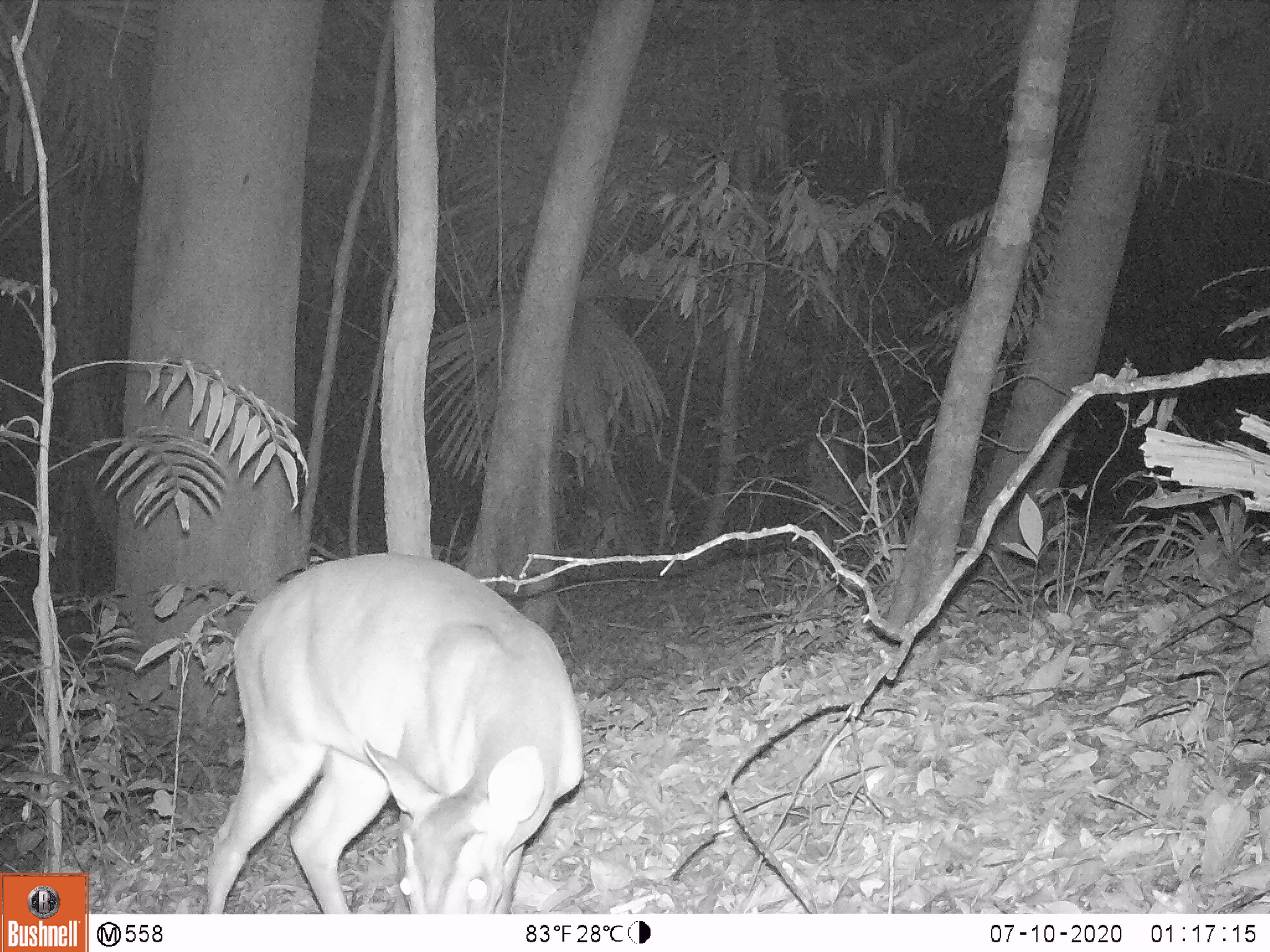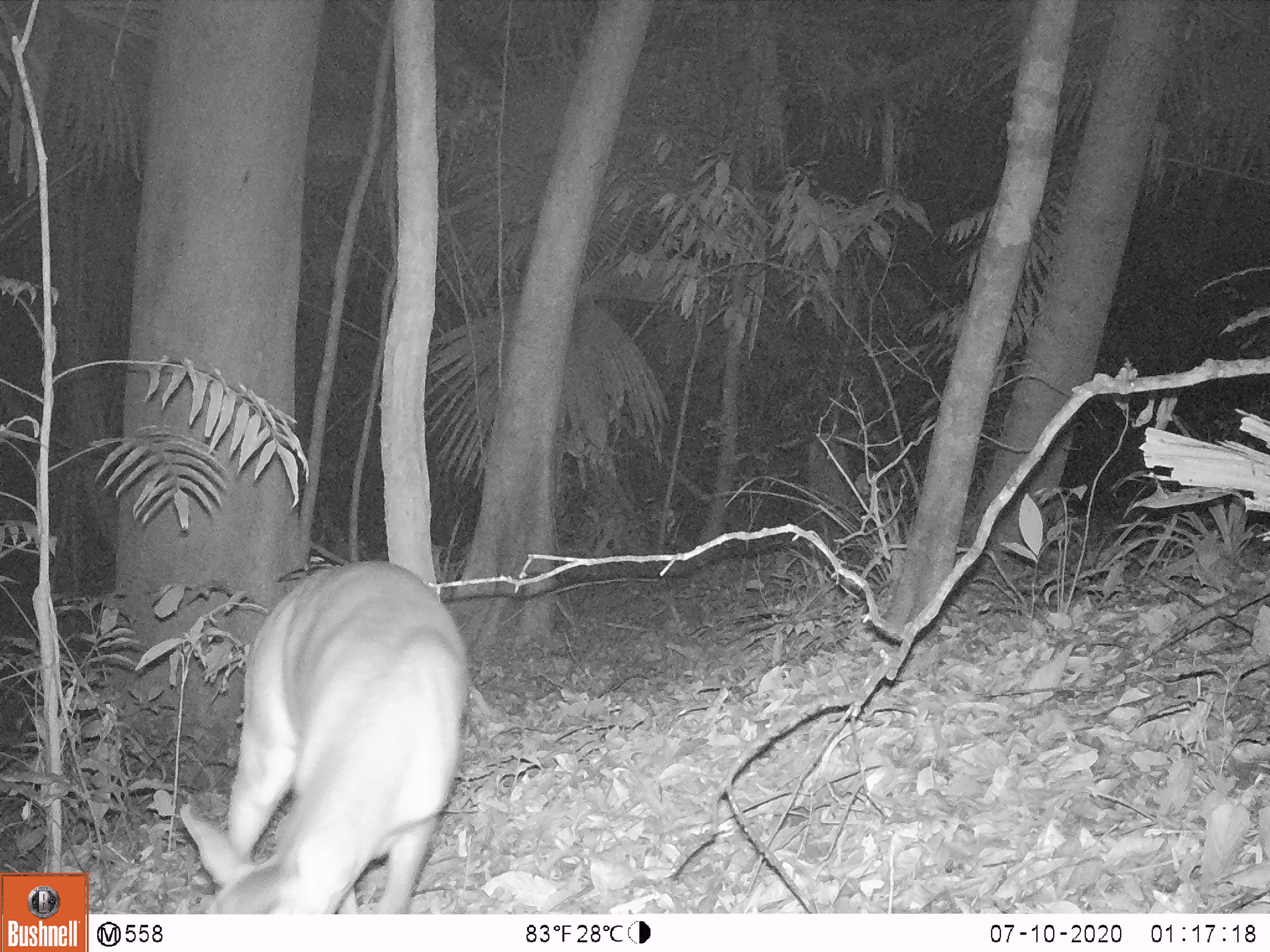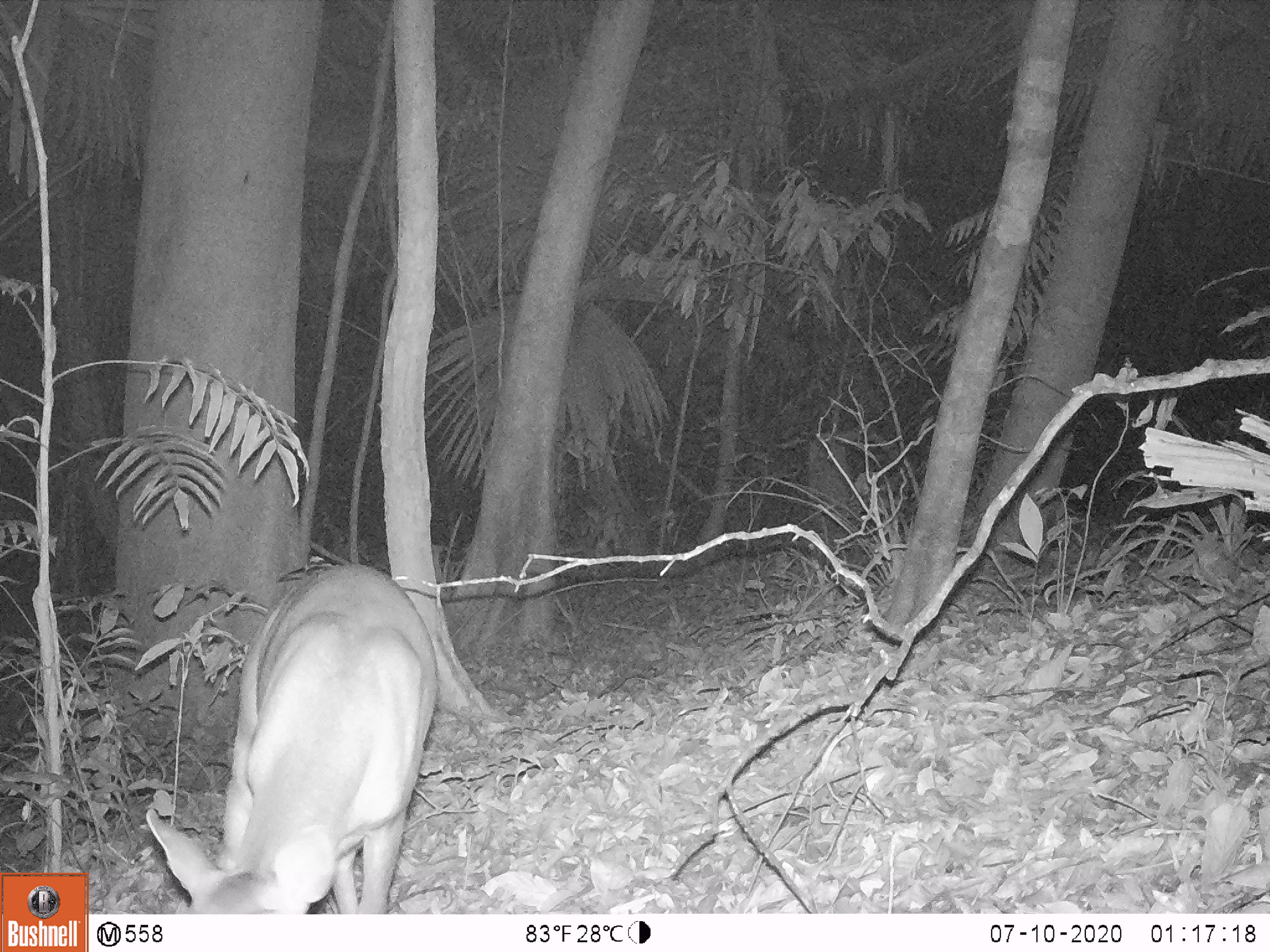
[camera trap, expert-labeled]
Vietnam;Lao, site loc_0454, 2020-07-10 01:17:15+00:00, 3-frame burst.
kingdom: Animalia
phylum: Chordata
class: Mammalia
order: Artiodactyla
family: Cervidae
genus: Muntiacus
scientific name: Muntiacus vuquangensis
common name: large-antlered muntjac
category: large antlered muntjac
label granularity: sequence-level